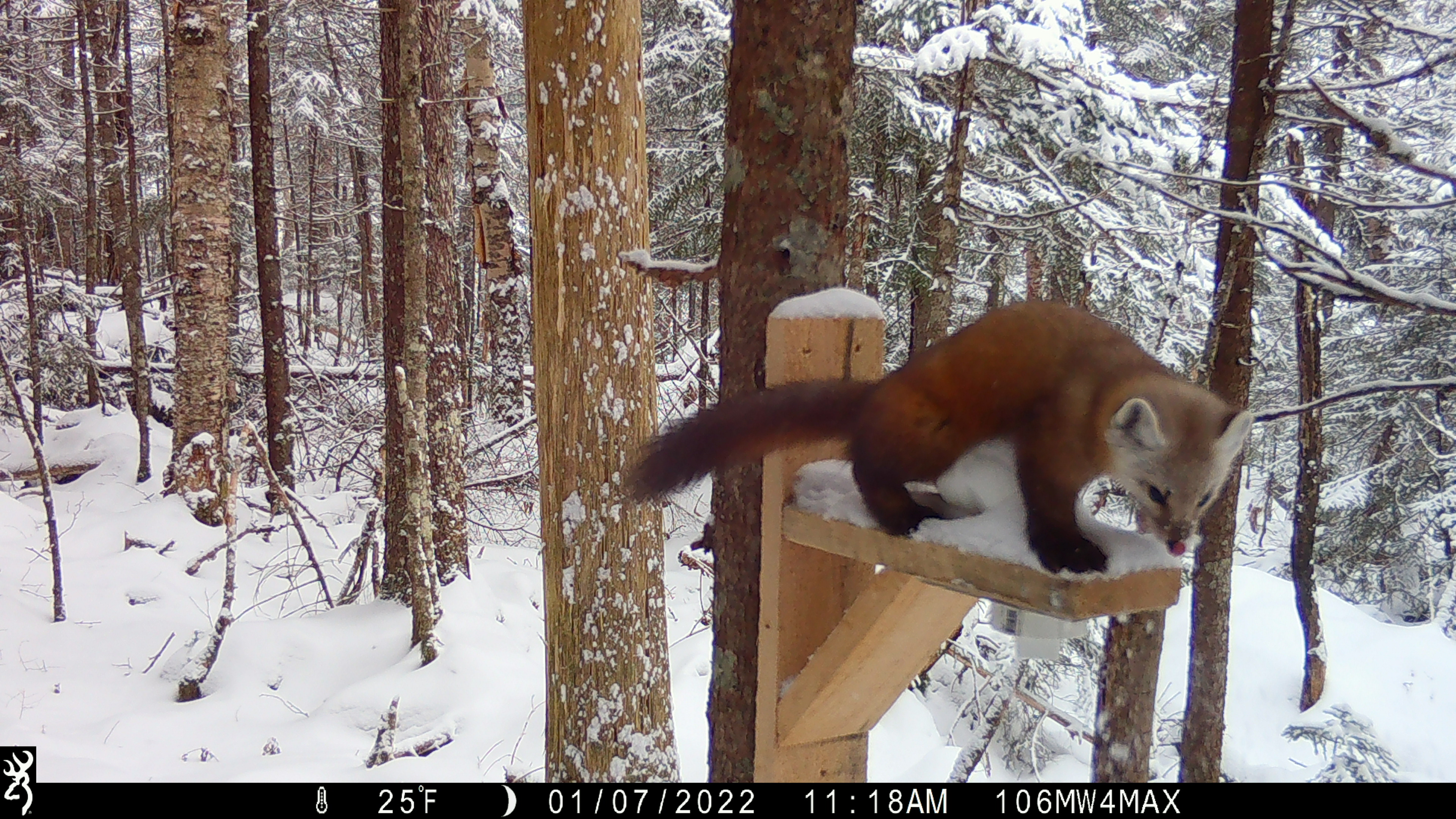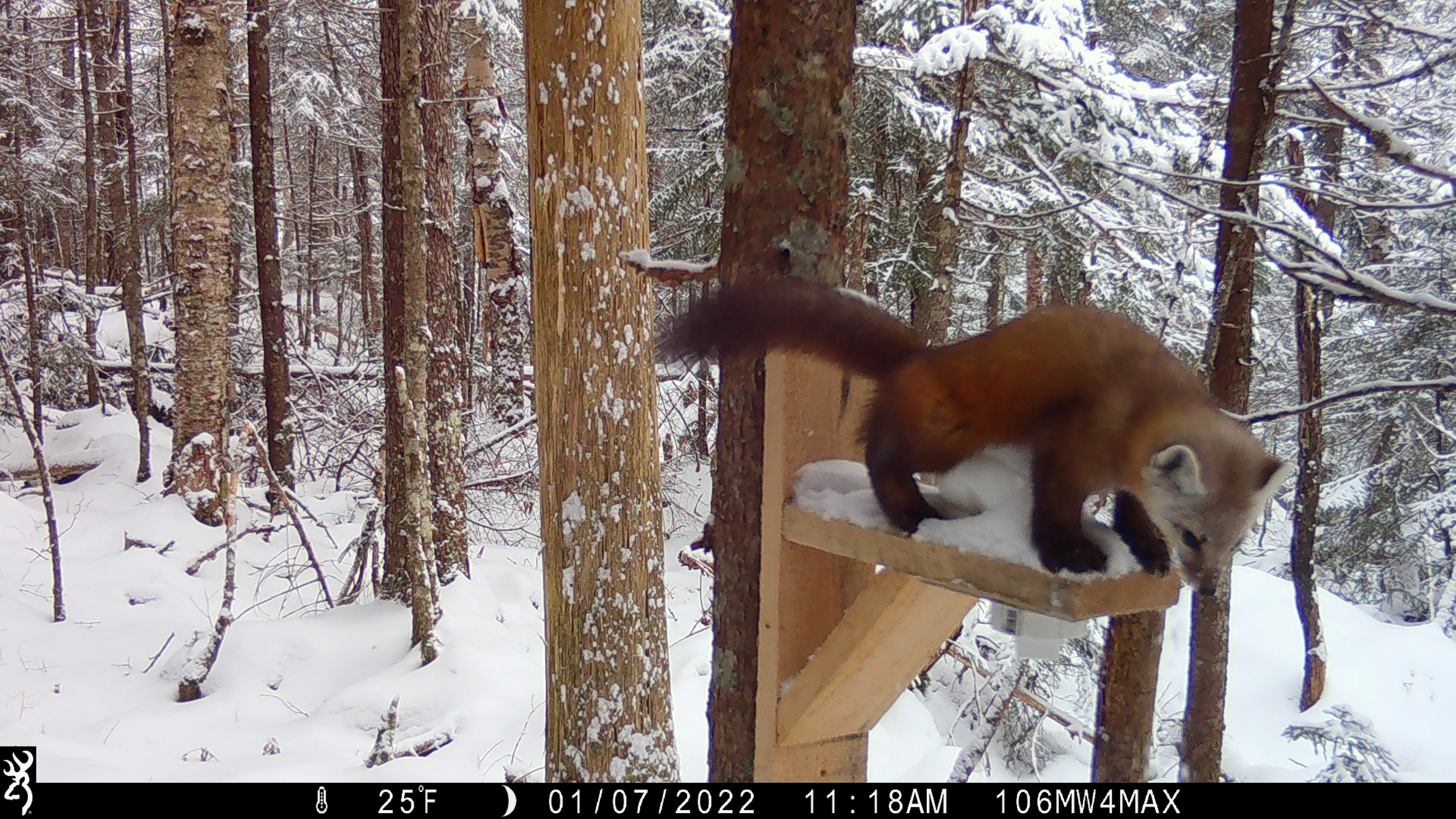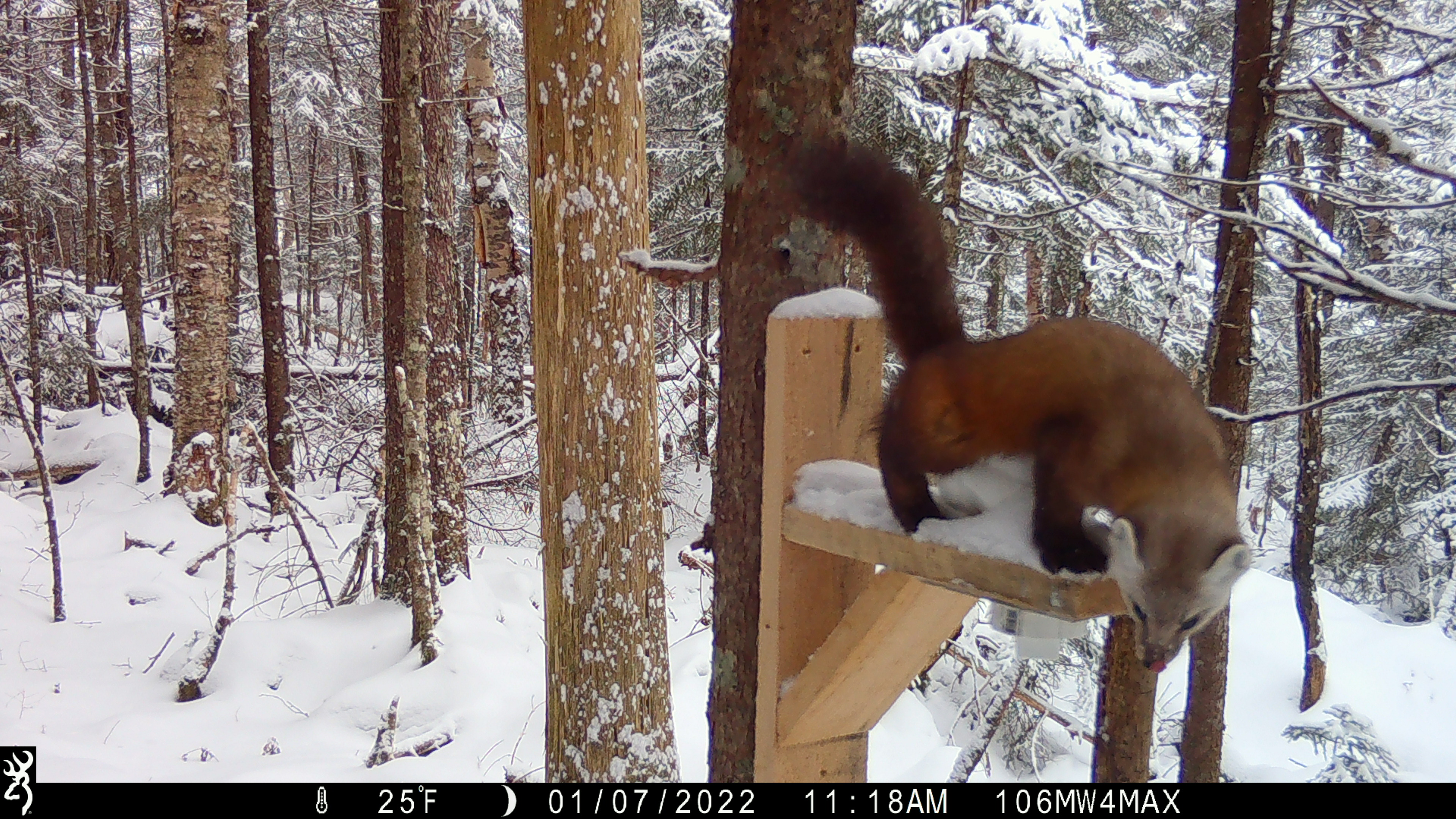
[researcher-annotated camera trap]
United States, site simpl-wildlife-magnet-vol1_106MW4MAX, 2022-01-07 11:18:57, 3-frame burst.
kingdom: Animalia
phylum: Chordata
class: Mammalia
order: Carnivora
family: Mustelidae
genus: Martes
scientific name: Martes americana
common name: american marten